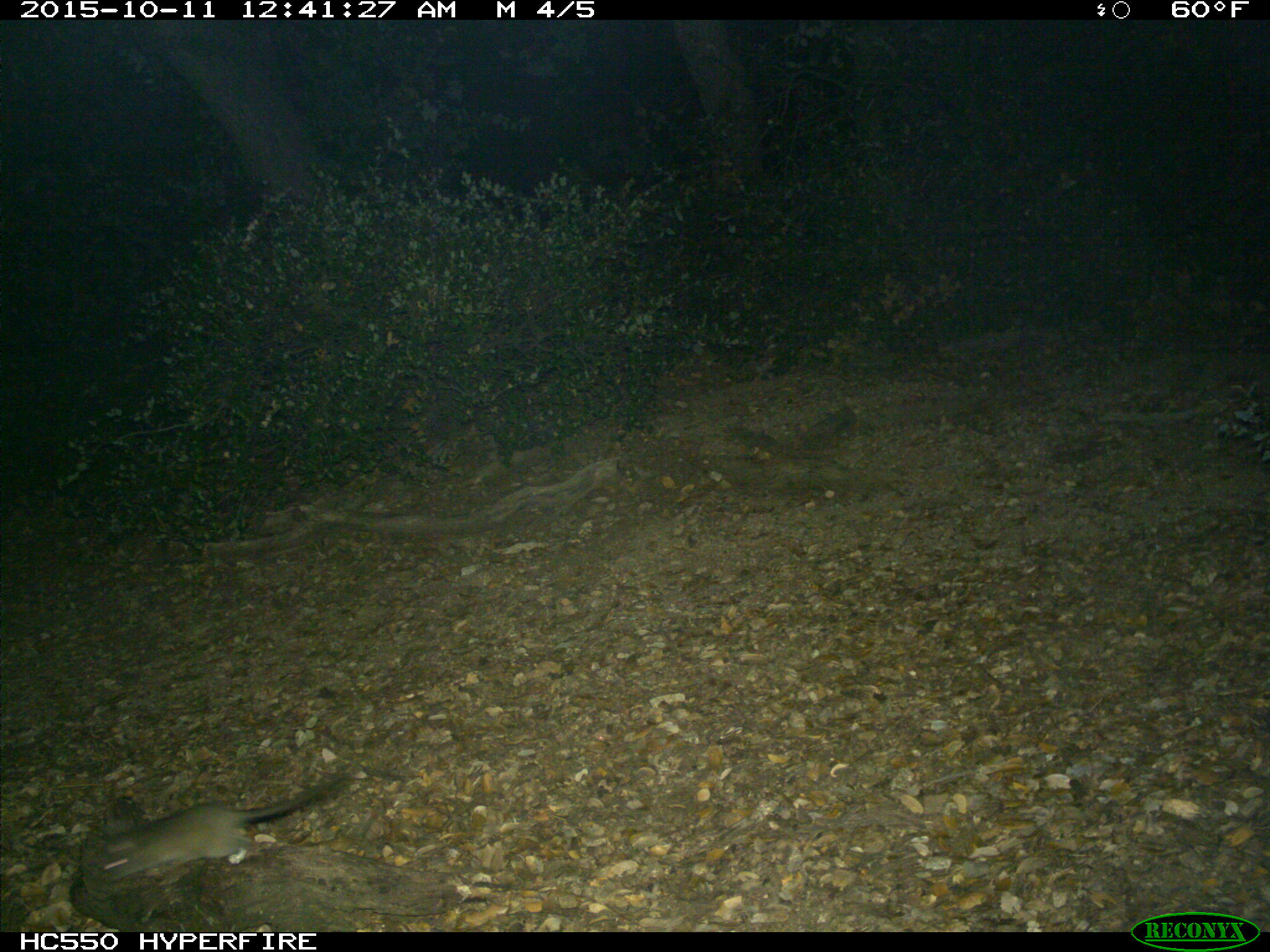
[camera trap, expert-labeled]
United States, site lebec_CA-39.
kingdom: Animalia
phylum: Chordata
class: Mammalia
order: Rodentia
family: Cricetidae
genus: Neotoma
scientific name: Neotoma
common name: pack rat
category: unidentified pack rat